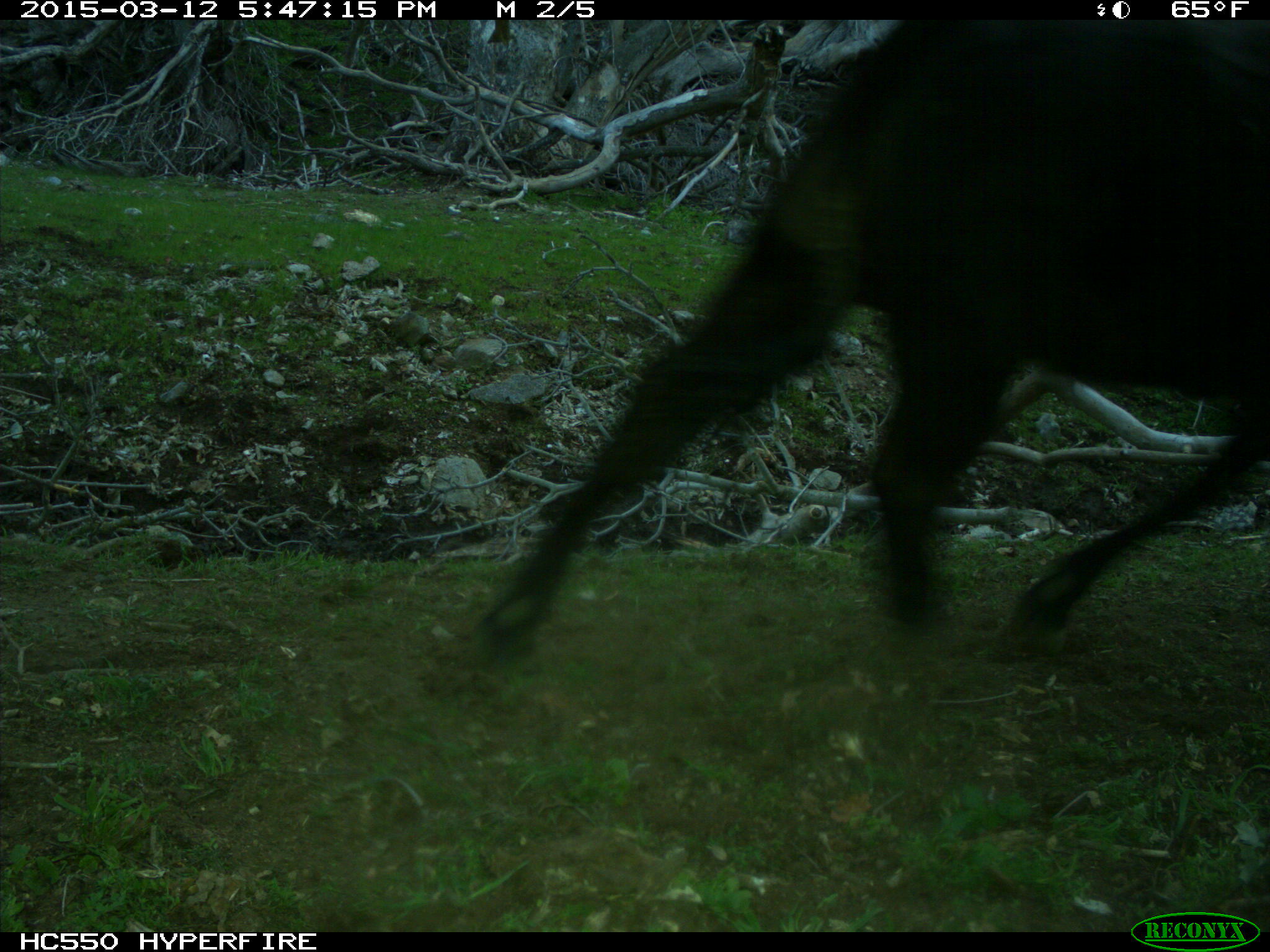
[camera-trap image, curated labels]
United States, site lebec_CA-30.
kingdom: Animalia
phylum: Chordata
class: Mammalia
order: Artiodactyla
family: Bovidae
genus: Bos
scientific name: Bos taurus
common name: domestic cow